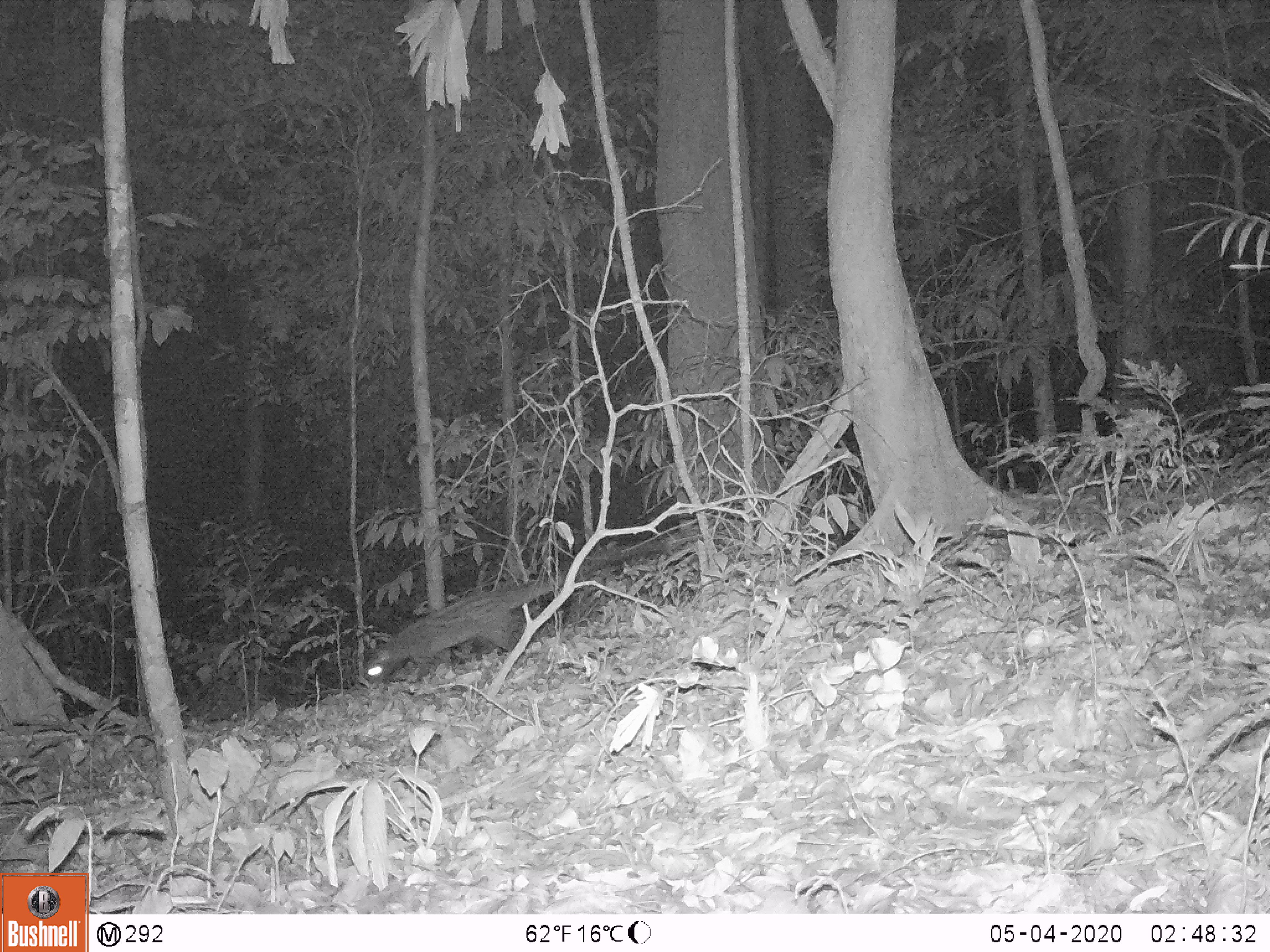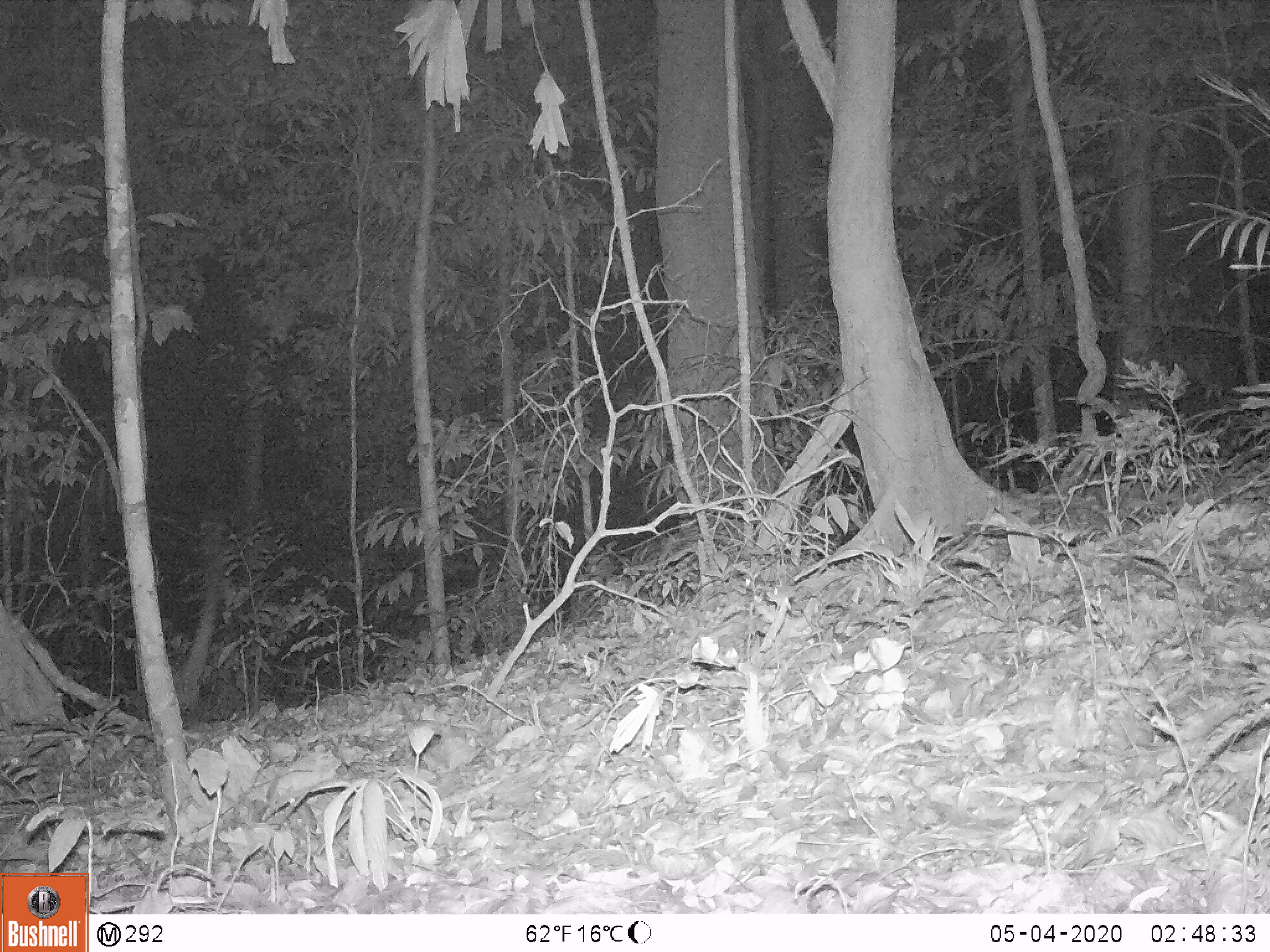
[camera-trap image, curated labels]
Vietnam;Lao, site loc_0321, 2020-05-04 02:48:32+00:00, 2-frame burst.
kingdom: Animalia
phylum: Chordata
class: Mammalia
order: Carnivora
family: Viverridae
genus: Paradoxurus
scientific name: Paradoxurus hermaphroditus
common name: common palm civet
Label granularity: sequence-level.